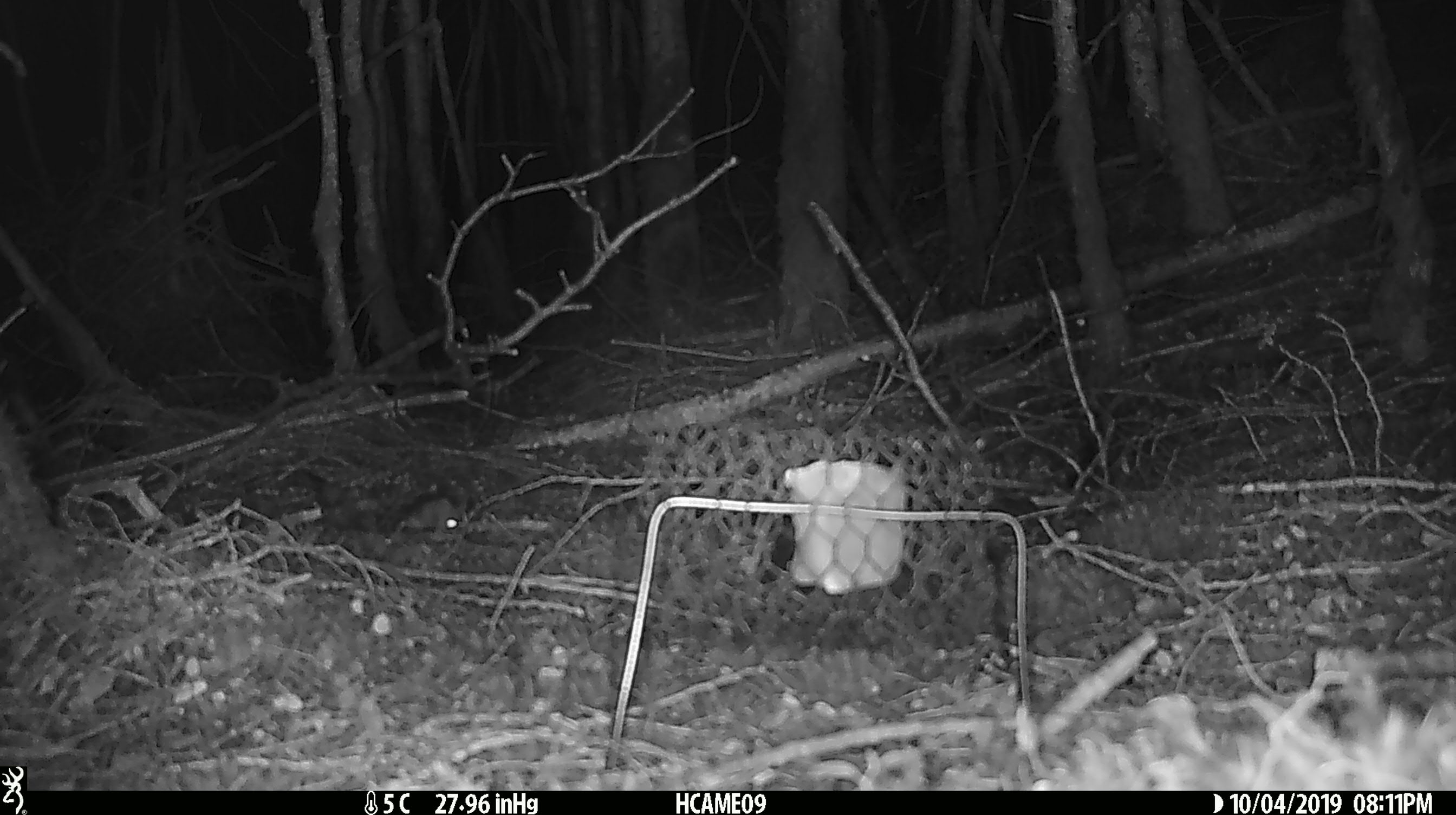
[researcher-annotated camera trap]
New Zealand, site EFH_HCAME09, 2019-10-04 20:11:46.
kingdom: Animalia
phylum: Chordata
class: Mammalia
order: Rodentia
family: Muridae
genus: Mus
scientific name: Mus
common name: mouse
Mouse (Mus).